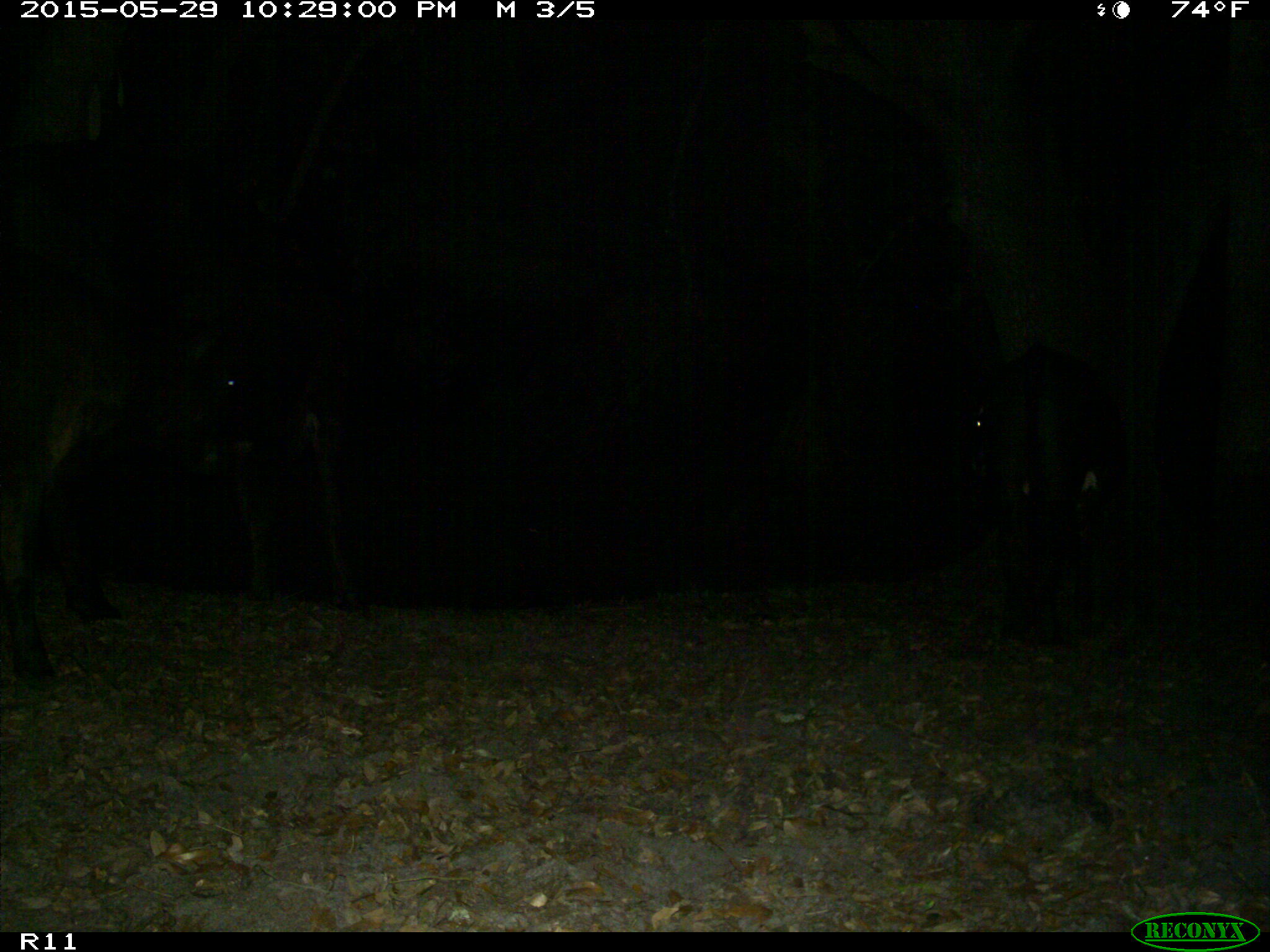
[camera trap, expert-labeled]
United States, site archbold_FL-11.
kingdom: Animalia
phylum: Chordata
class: Mammalia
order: Artiodactyla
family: Bovidae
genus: Bos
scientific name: Bos taurus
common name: domestic cow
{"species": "Bos taurus (domestic cow)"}